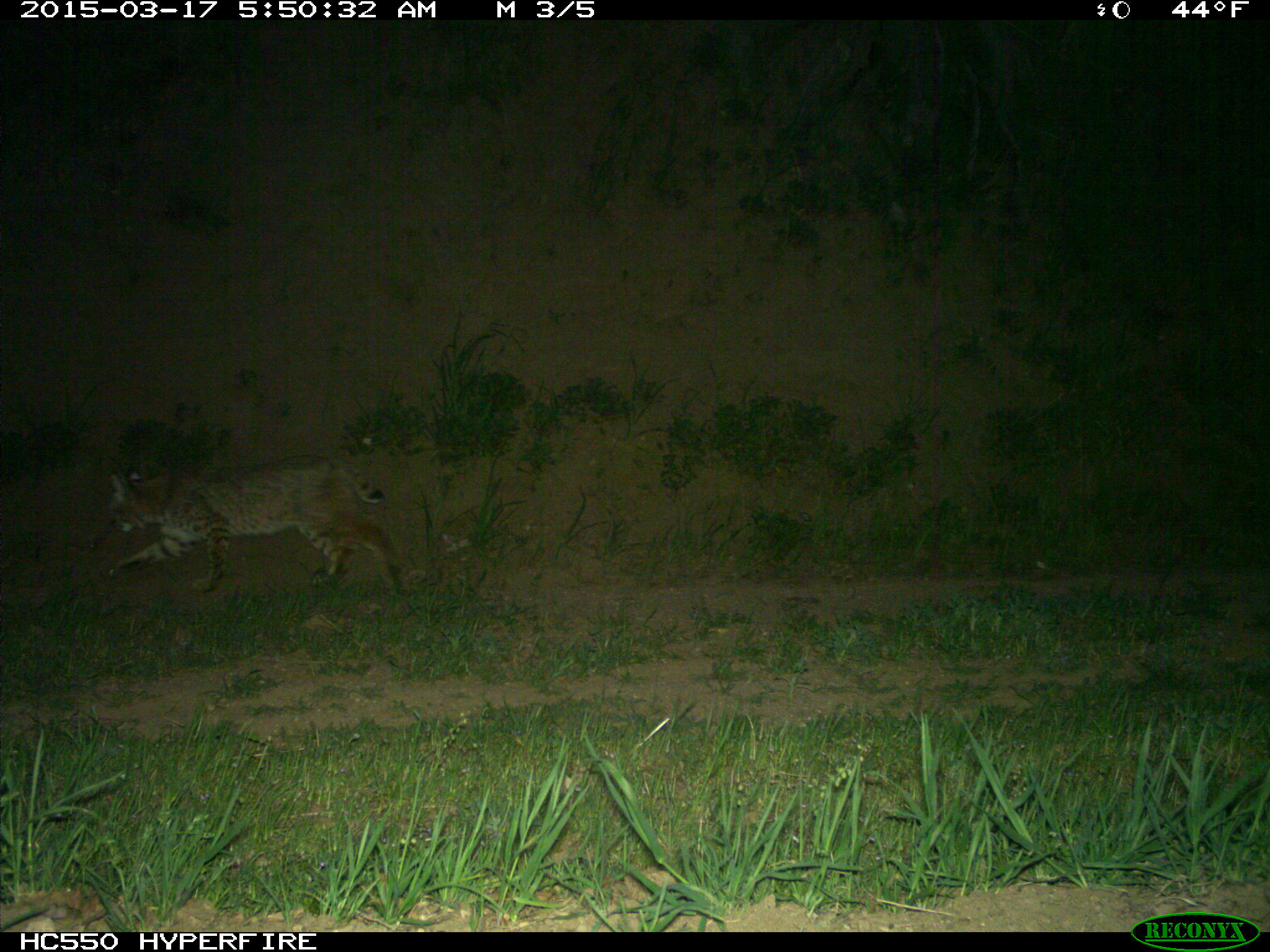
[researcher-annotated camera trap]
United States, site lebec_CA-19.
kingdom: Animalia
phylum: Chordata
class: Mammalia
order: Carnivora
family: Felidae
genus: Lynx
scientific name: Lynx rufus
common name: bobcat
Lynx rufus (bobcat).